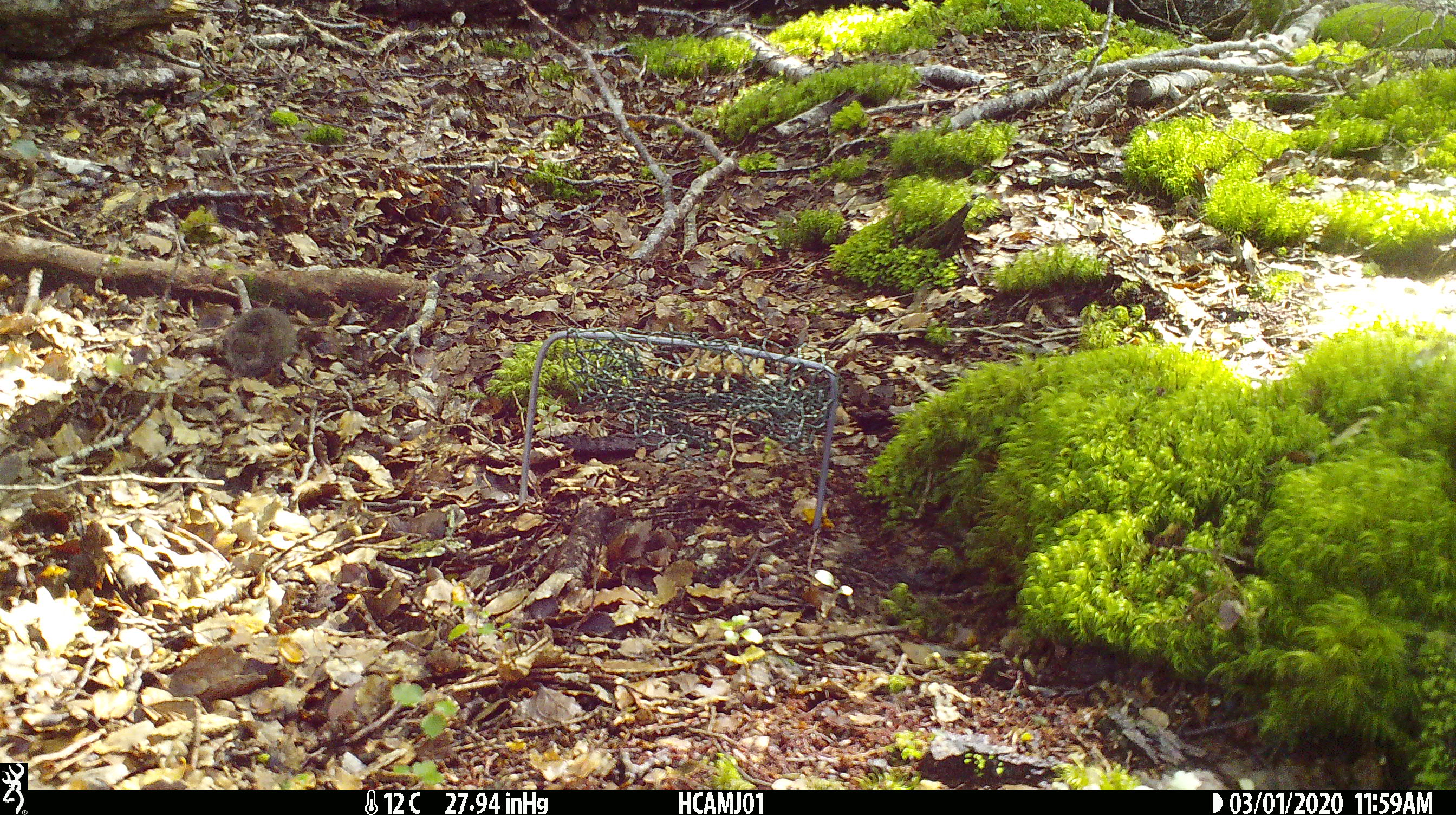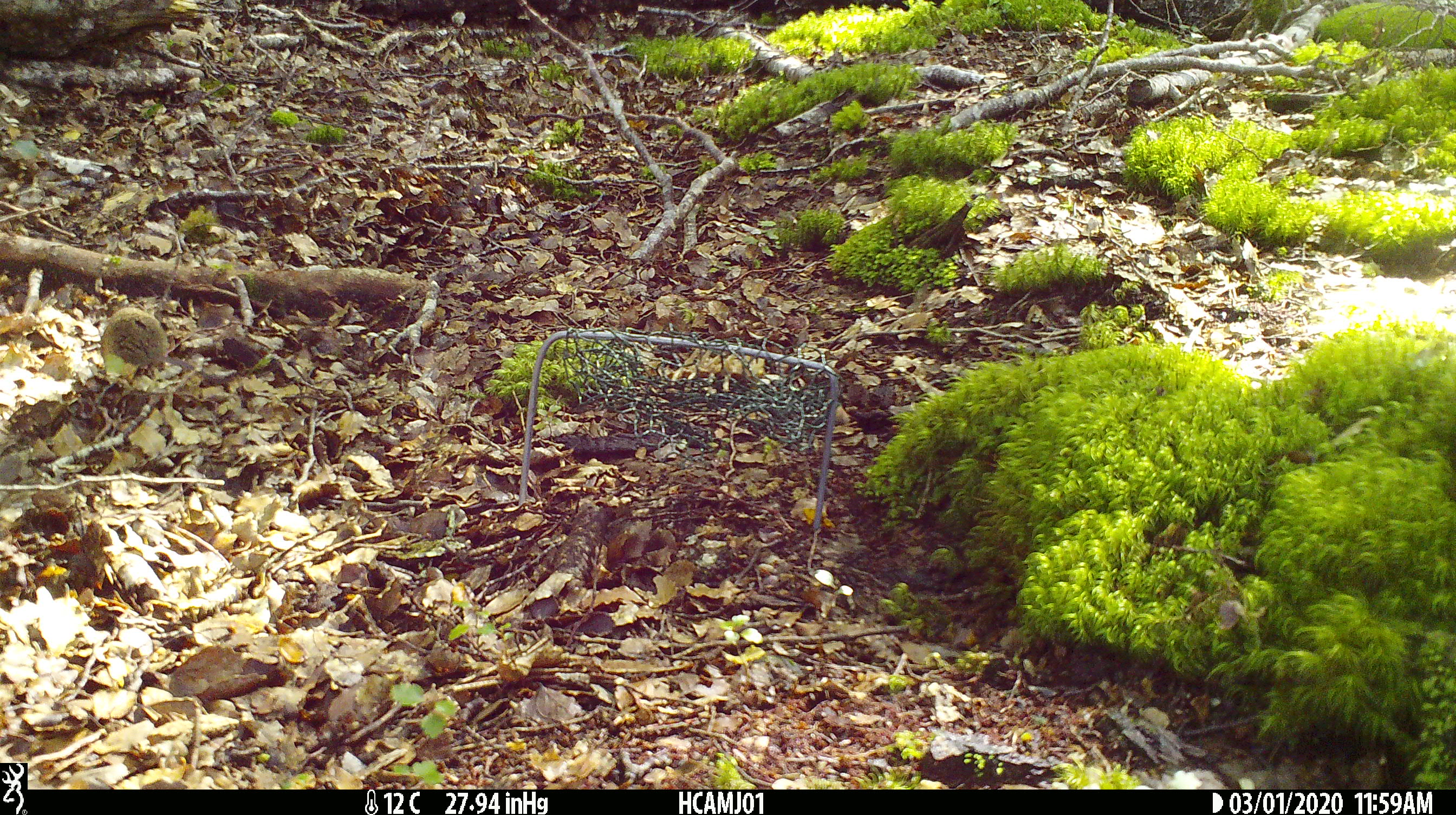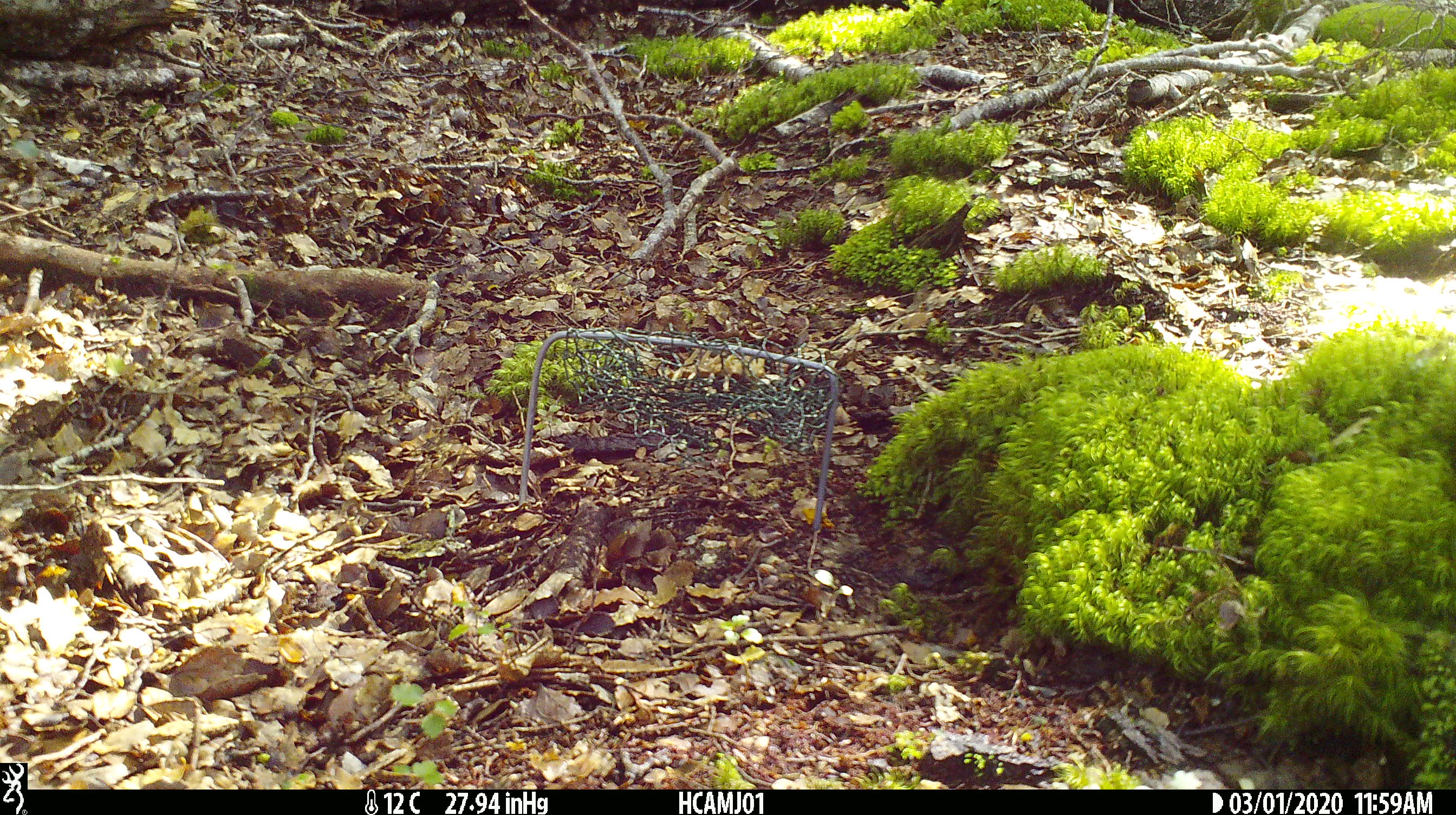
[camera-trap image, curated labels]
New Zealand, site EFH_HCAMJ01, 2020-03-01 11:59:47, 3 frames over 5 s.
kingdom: Animalia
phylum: Chordata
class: Mammalia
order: Rodentia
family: Muridae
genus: Mus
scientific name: Mus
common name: mouse